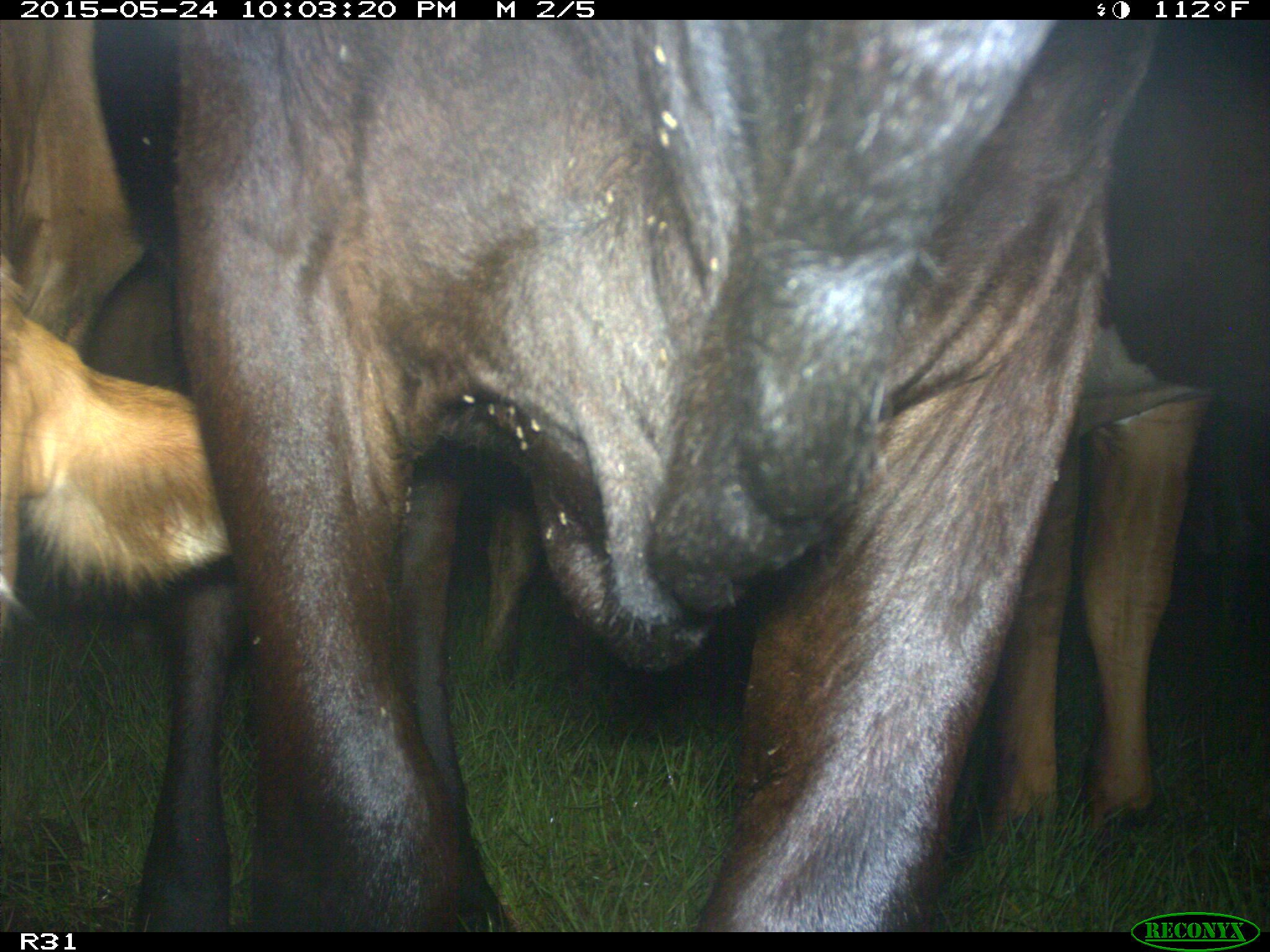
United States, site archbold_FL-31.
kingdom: Animalia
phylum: Chordata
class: Mammalia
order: Artiodactyla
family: Bovidae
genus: Bos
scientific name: Bos taurus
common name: domestic cow